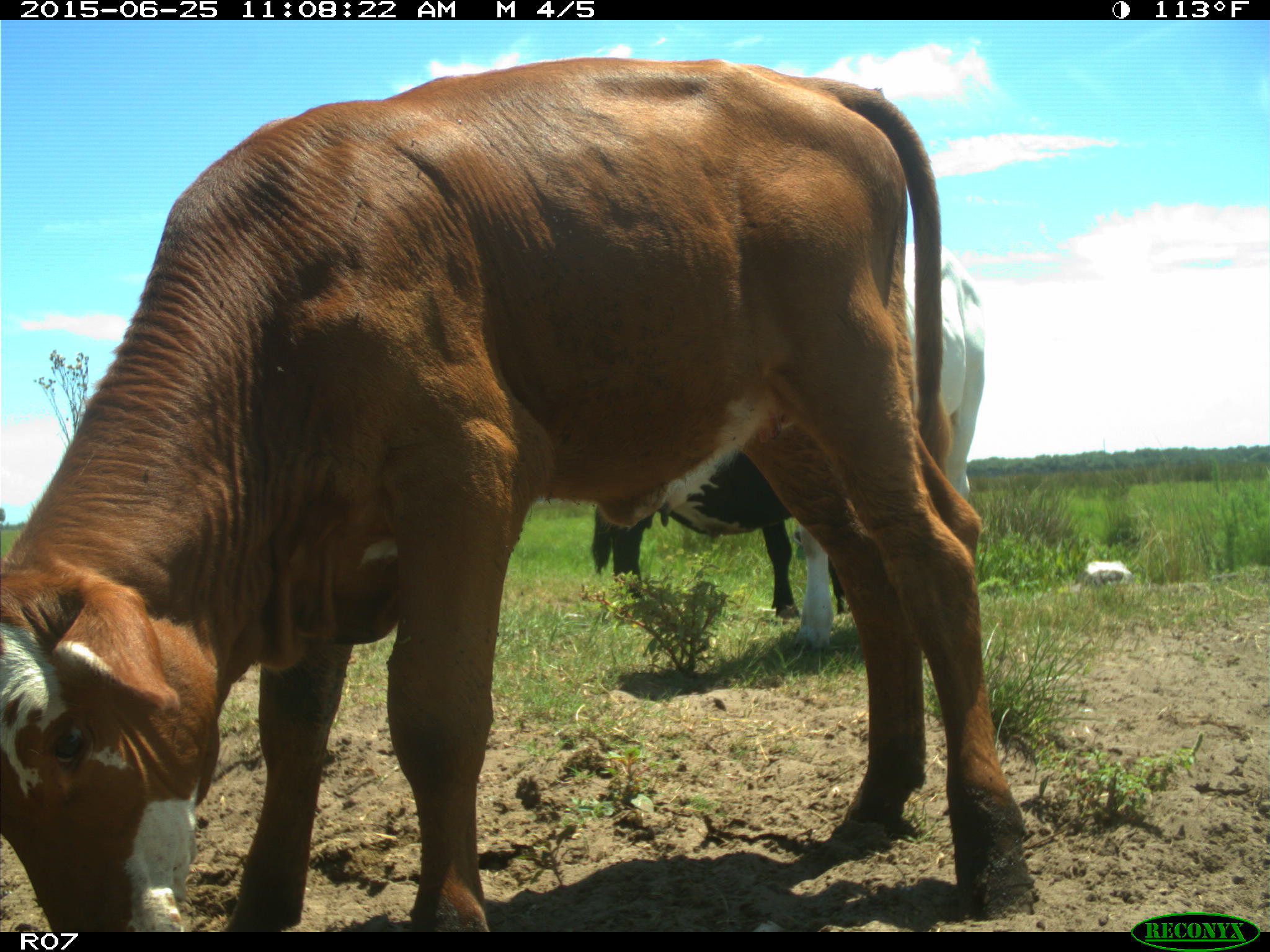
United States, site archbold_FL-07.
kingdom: Animalia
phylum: Chordata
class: Mammalia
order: Artiodactyla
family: Bovidae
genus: Bos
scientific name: Bos taurus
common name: domestic cow